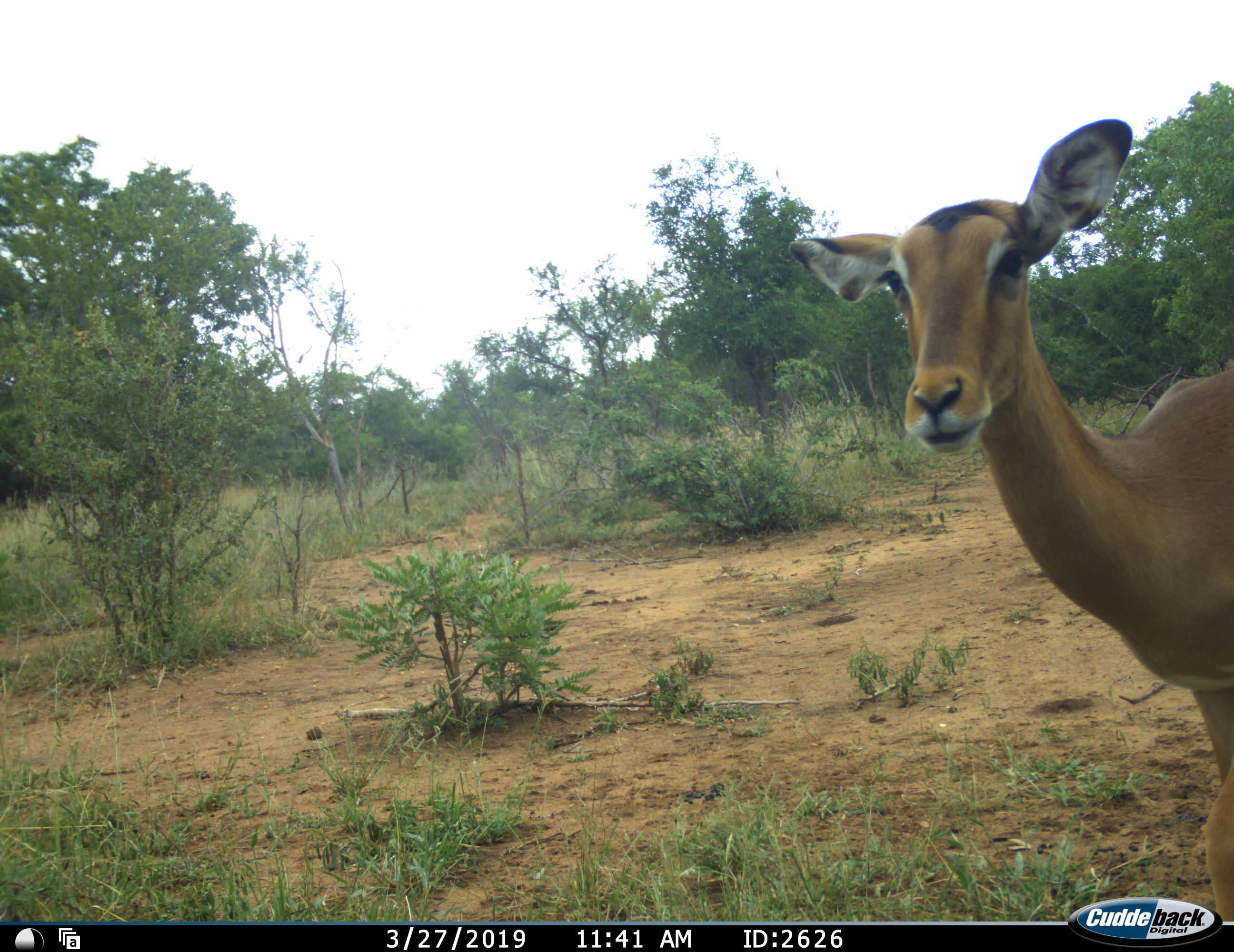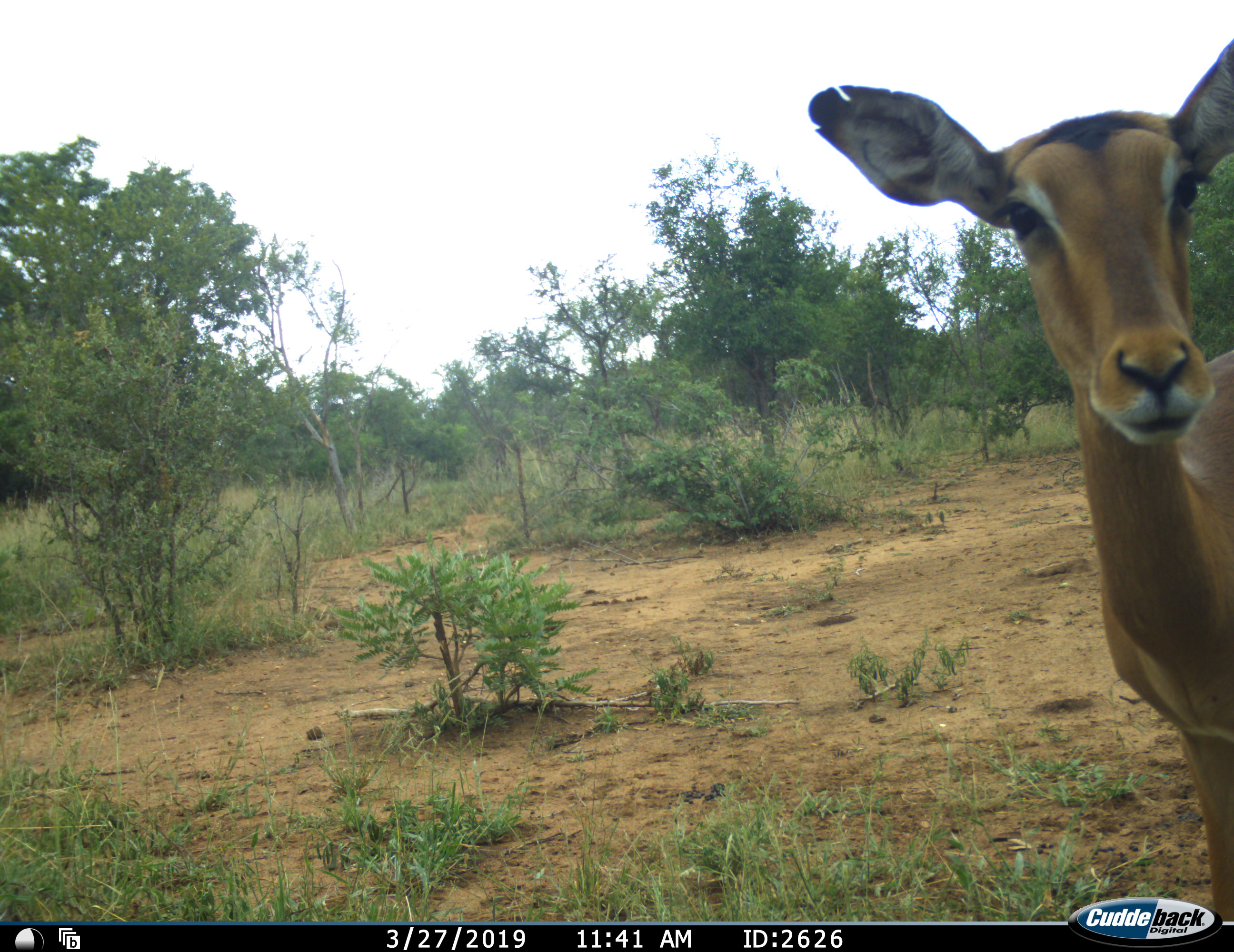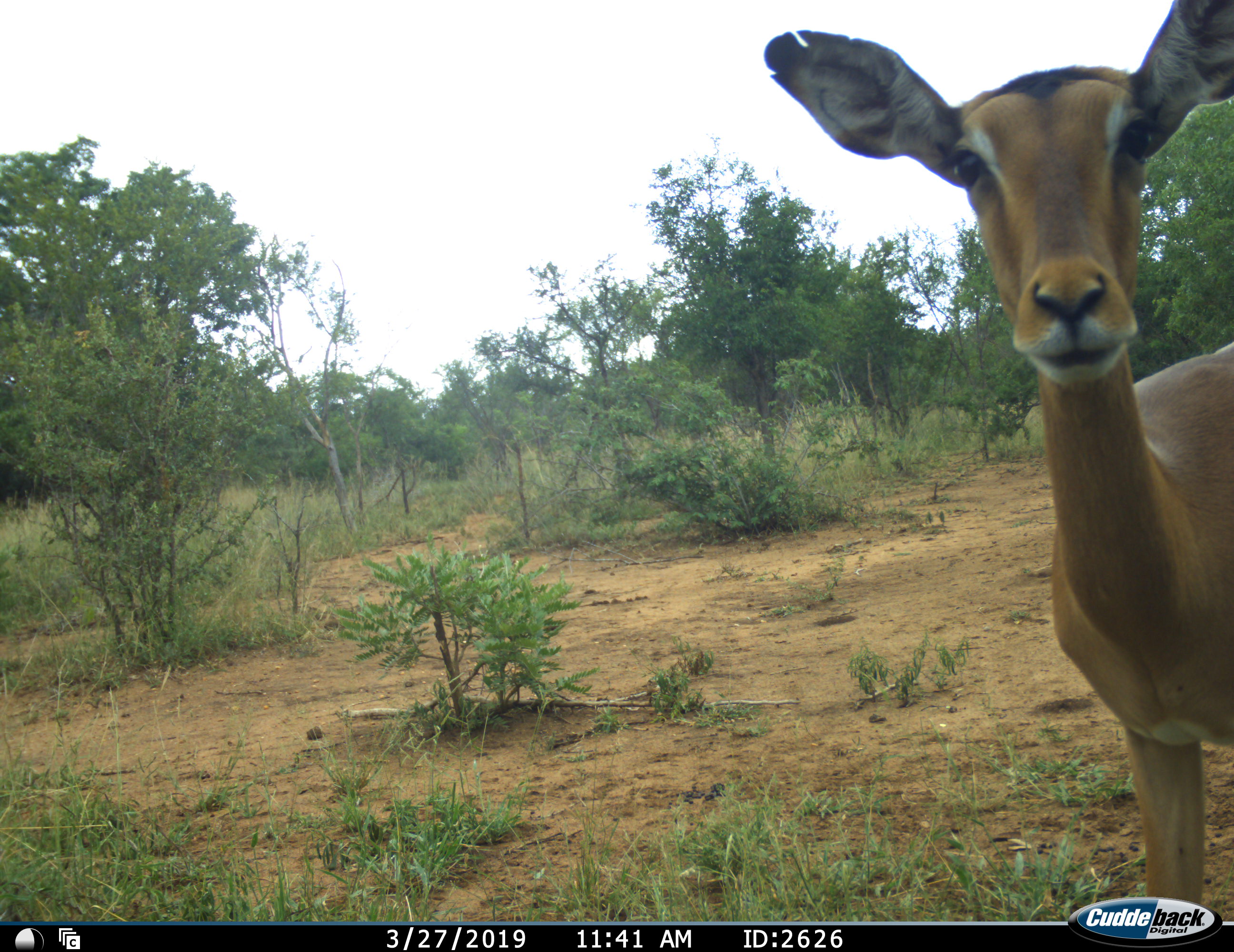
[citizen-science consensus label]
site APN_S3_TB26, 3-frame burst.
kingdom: Animalia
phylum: Chordata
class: Mammalia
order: Artiodactyla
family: Bovidae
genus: Aepyceros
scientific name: Aepyceros melampus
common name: impala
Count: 1.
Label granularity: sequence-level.